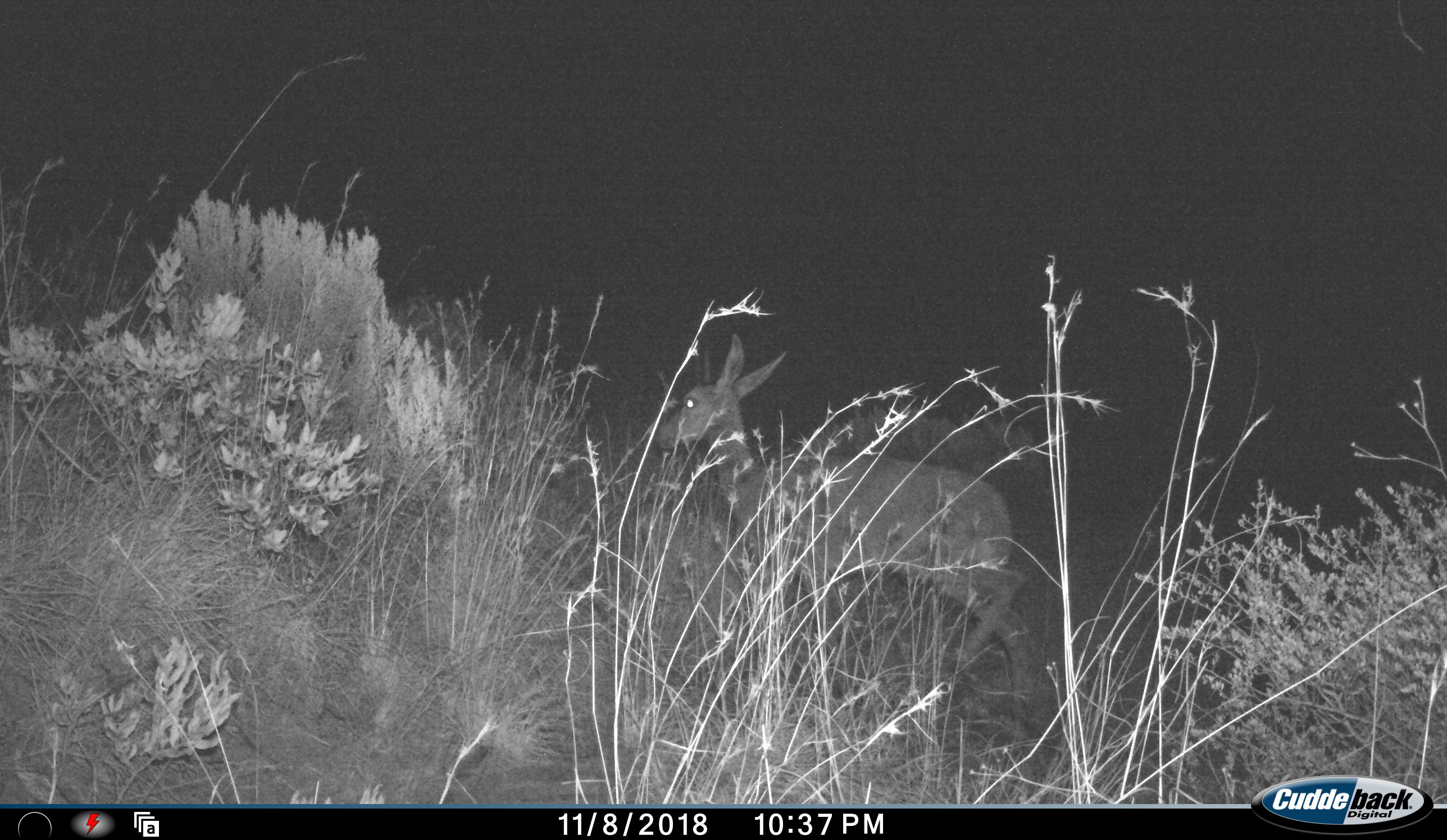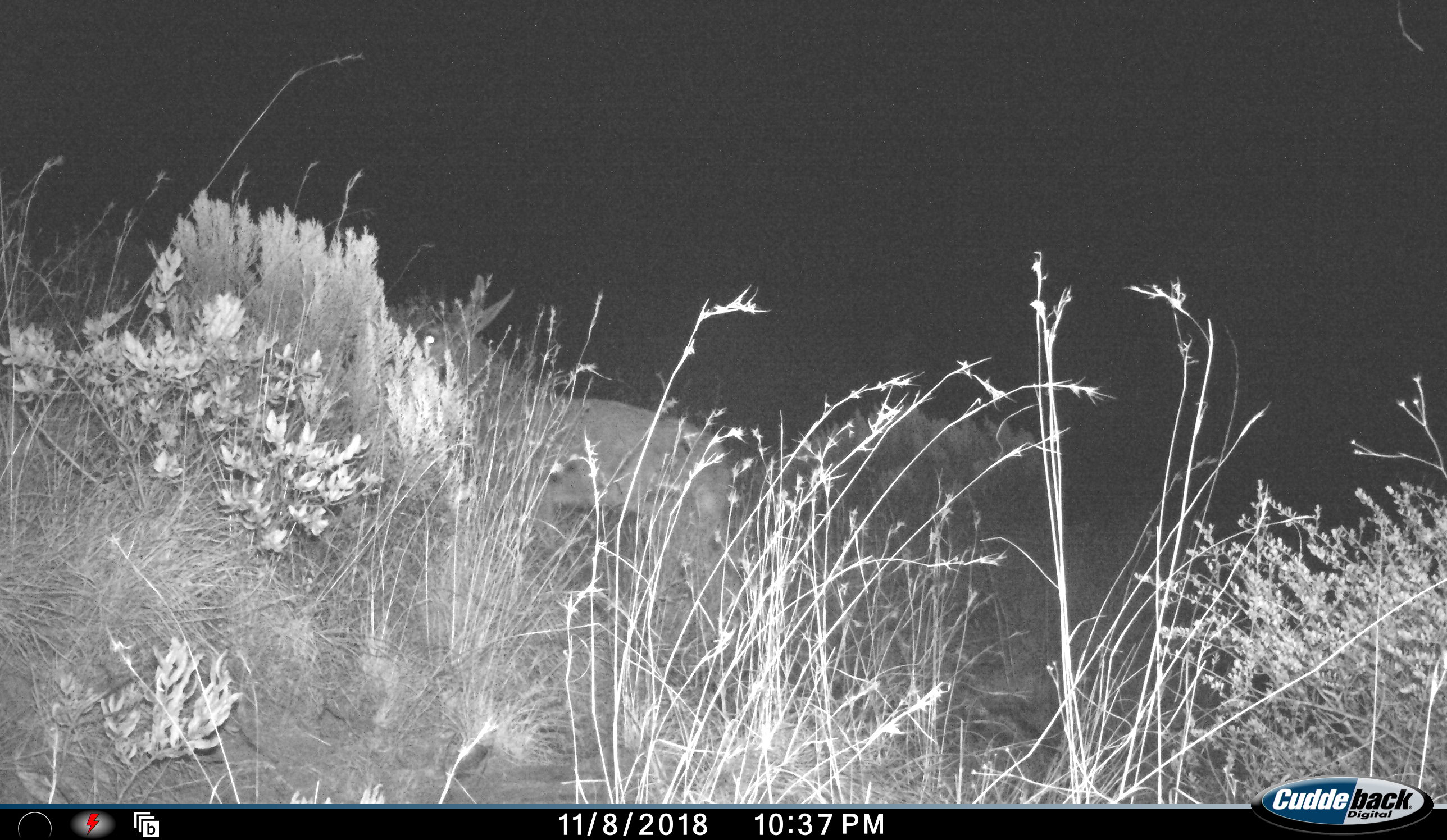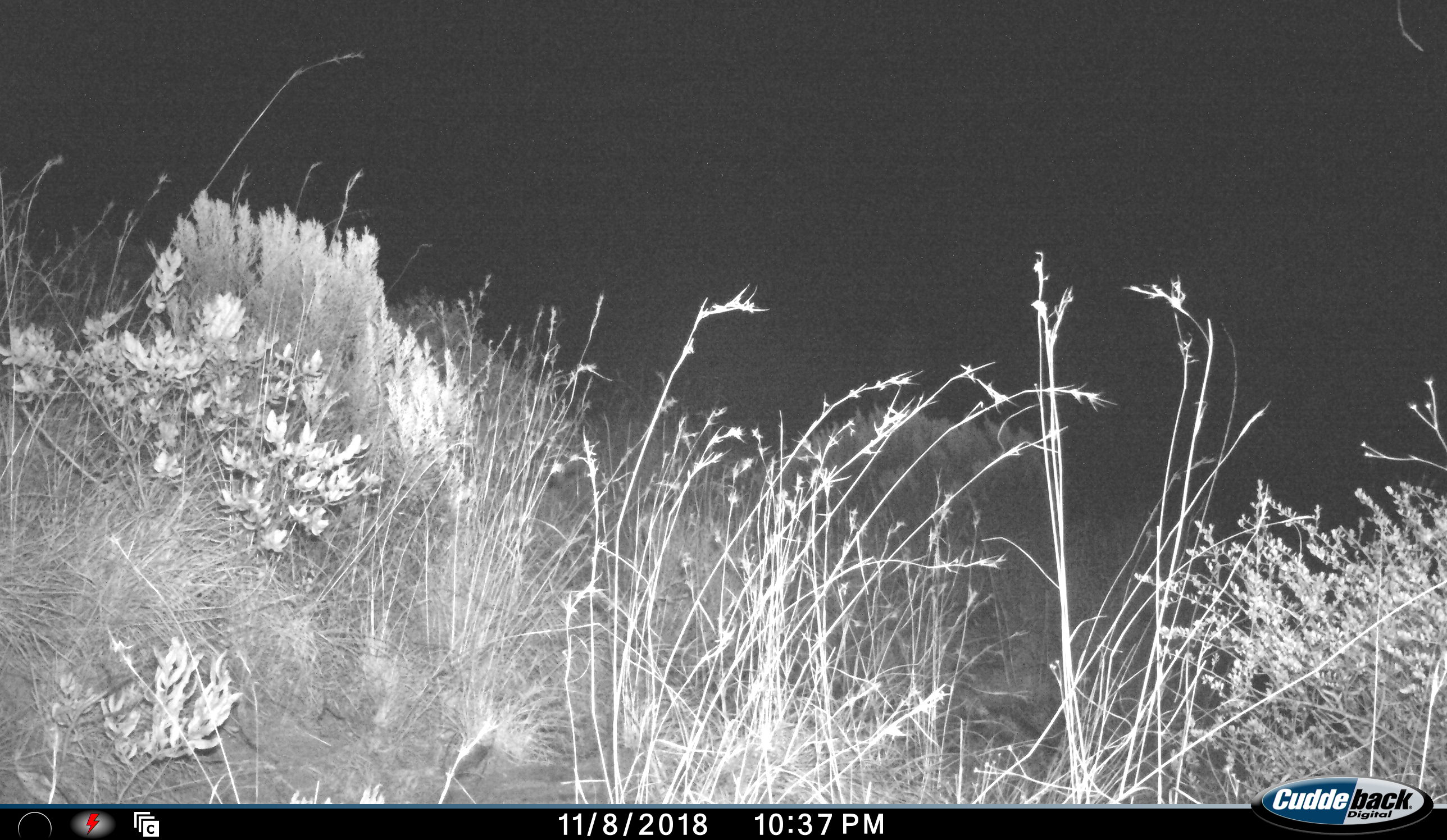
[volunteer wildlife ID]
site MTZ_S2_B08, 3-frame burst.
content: unidentified animal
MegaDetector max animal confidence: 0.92